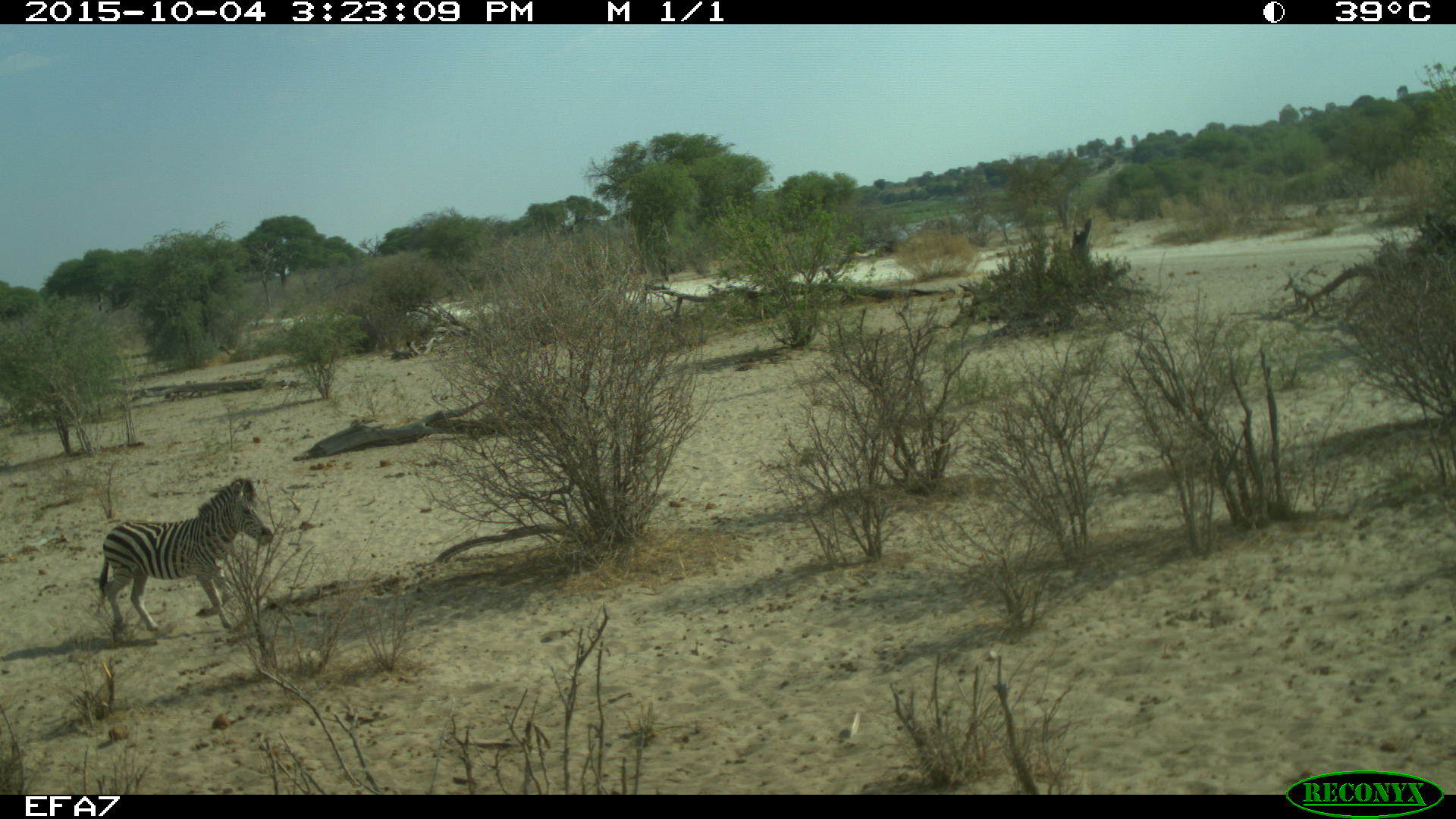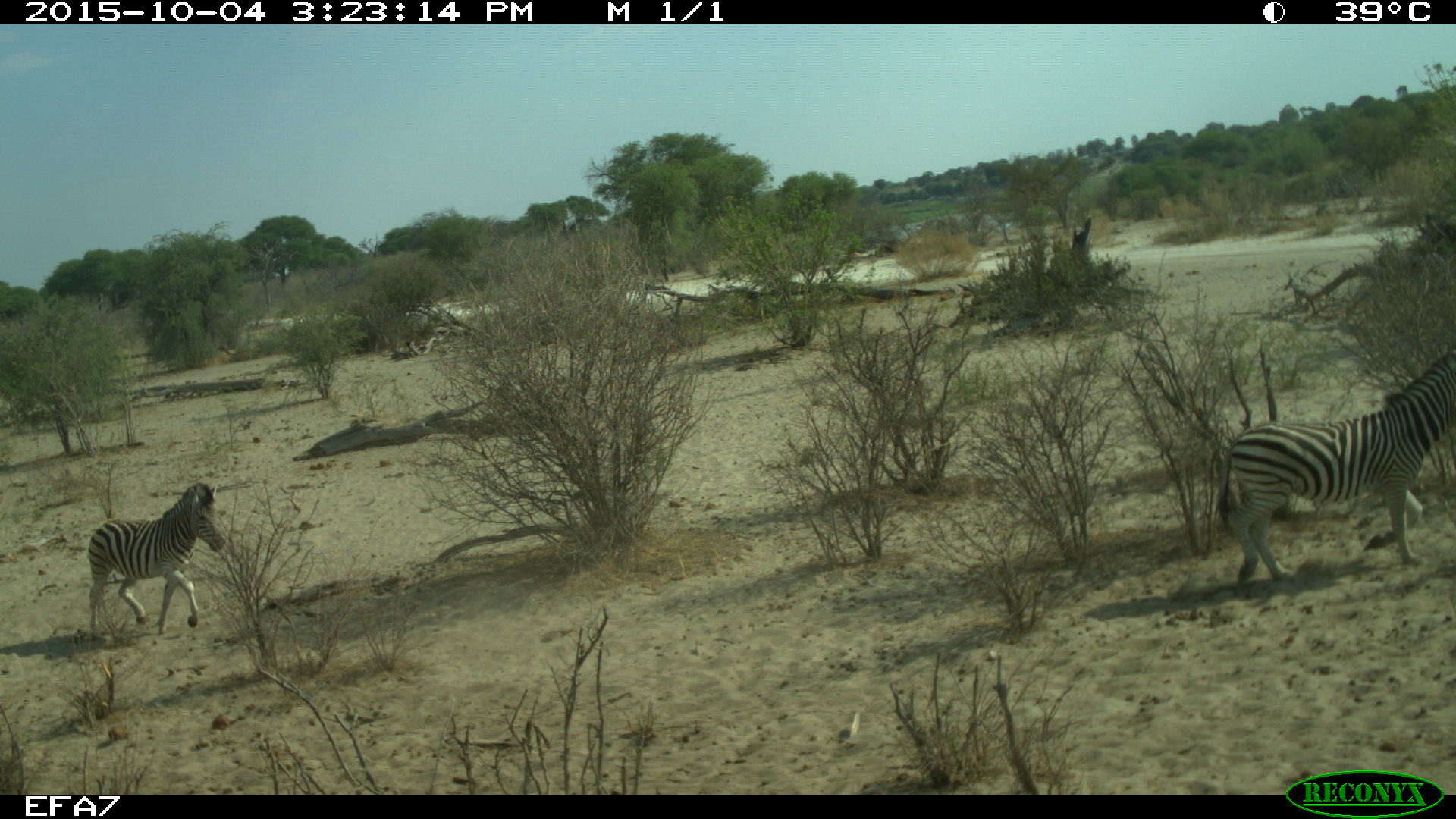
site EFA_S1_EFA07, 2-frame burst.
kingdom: Animalia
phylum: Chordata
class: Mammalia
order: Perissodactyla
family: Equidae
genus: Equus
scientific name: Equus quagga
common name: plains zebra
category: zebraplains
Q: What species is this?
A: Zebraplains (plains zebra) (Equus quagga).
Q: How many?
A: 2.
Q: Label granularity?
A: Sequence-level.